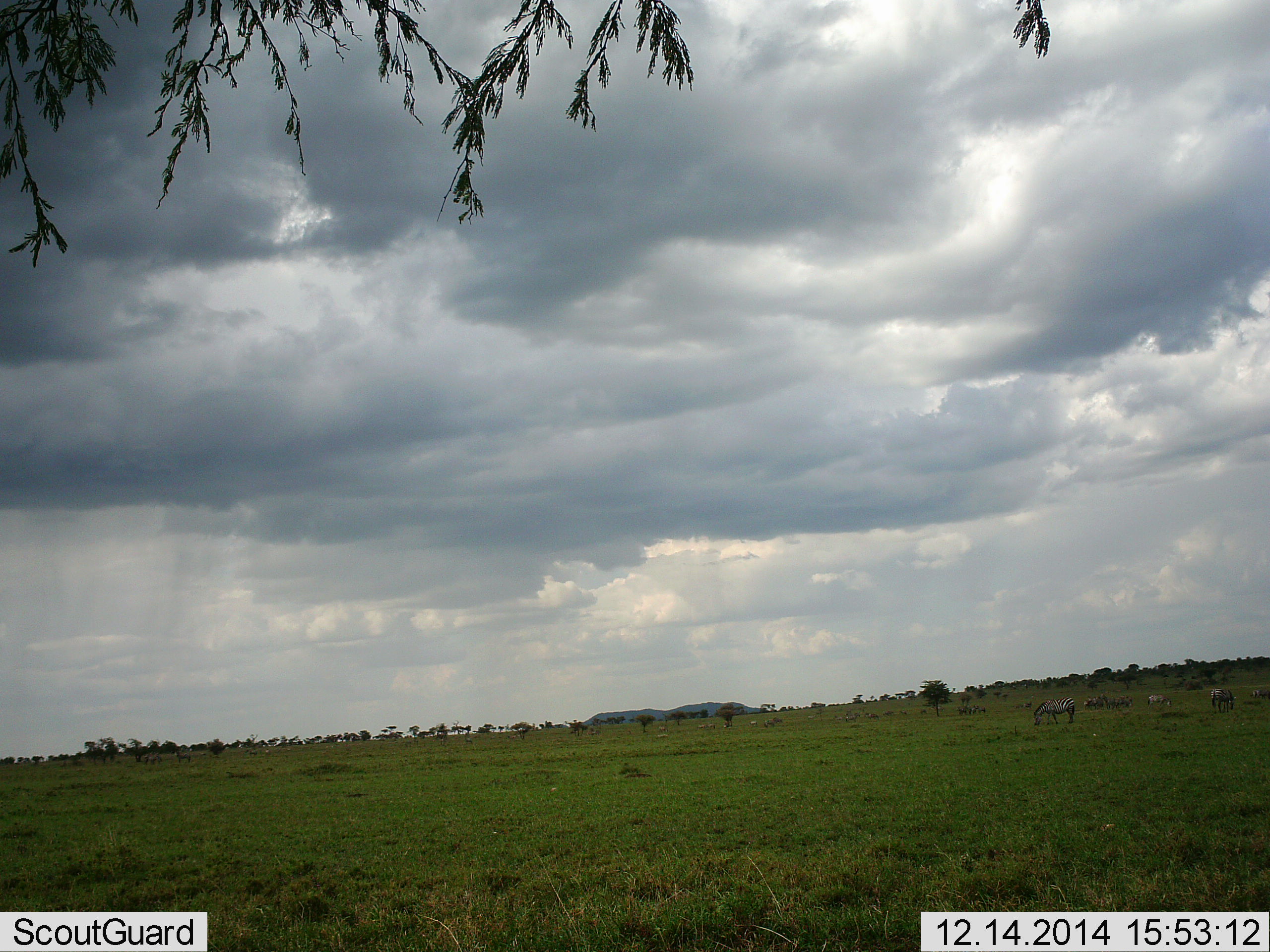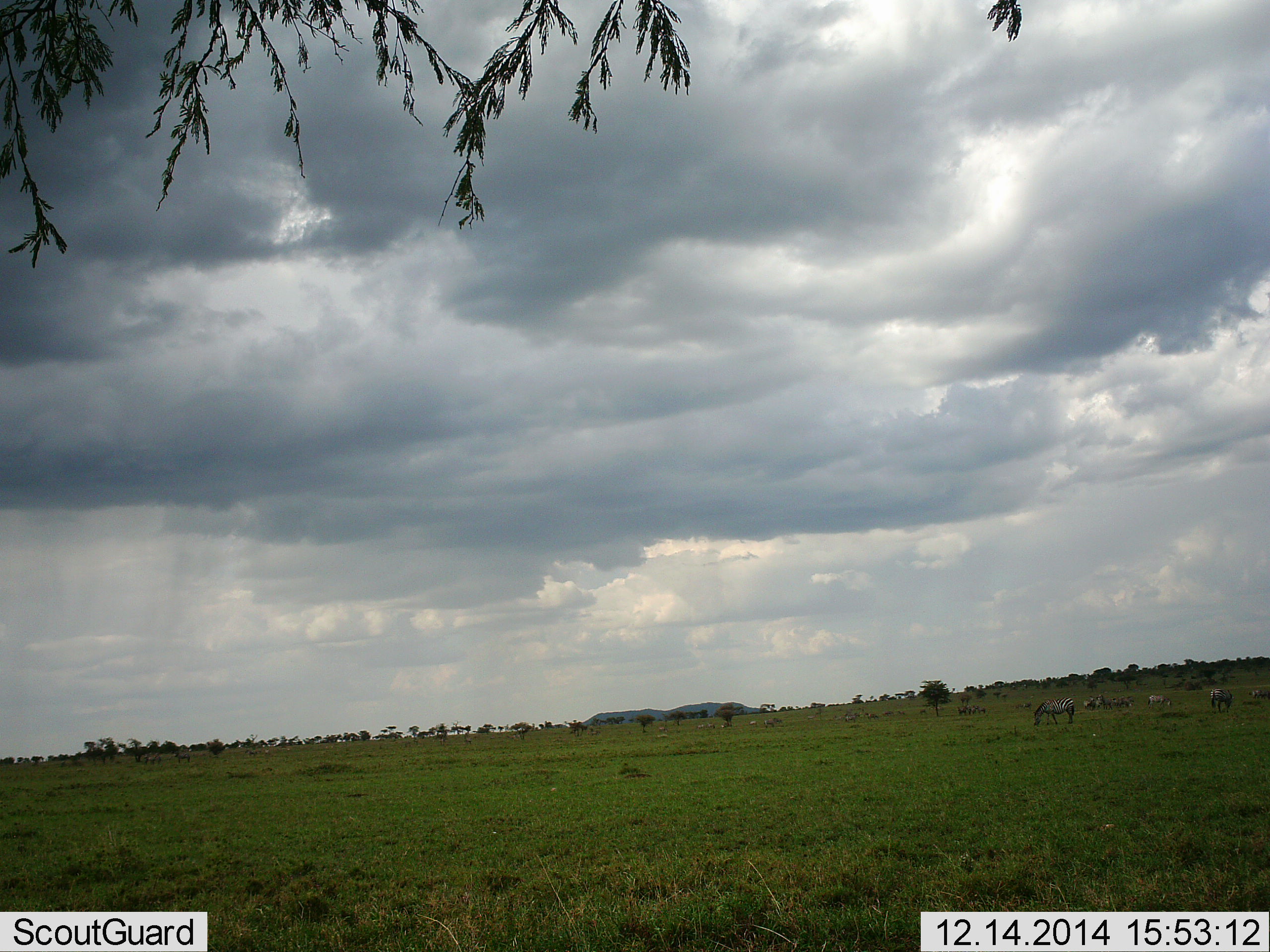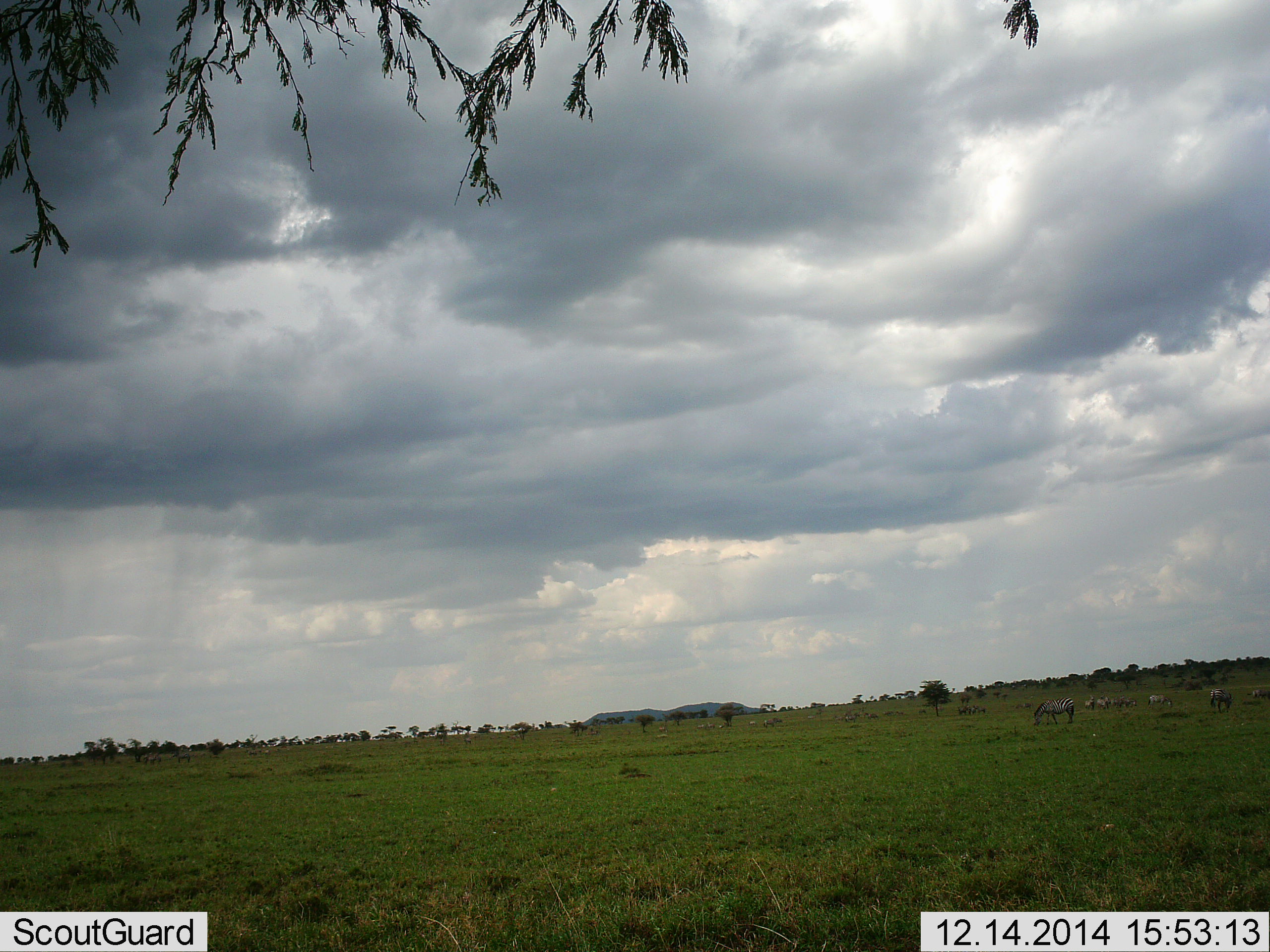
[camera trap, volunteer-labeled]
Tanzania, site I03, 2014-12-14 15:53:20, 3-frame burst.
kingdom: Animalia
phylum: Chordata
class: Mammalia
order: Perissodactyla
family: Equidae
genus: Equus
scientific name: Equus quagga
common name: plains zebra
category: zebra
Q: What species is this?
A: Zebra (plains zebra) (Equus quagga).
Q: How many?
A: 6.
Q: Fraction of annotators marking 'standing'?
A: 50%.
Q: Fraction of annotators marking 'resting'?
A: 10%.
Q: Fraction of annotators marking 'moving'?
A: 0%.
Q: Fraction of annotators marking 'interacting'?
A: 0%.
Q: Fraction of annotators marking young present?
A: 0%.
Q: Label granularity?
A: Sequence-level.